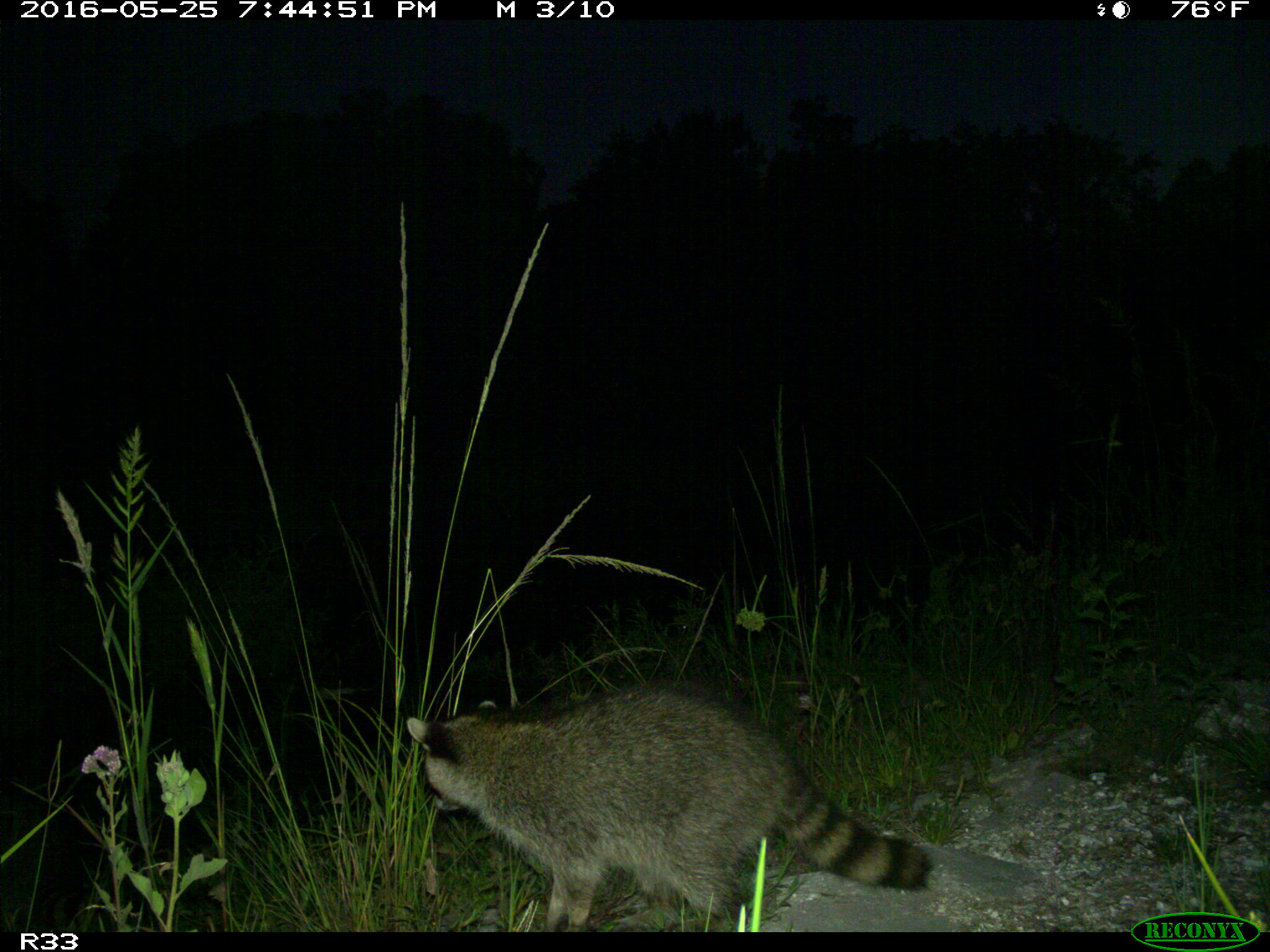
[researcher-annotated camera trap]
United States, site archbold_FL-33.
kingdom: Animalia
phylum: Chordata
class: Mammalia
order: Carnivora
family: Procyonidae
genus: Procyon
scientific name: Procyon lotor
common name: common raccoon